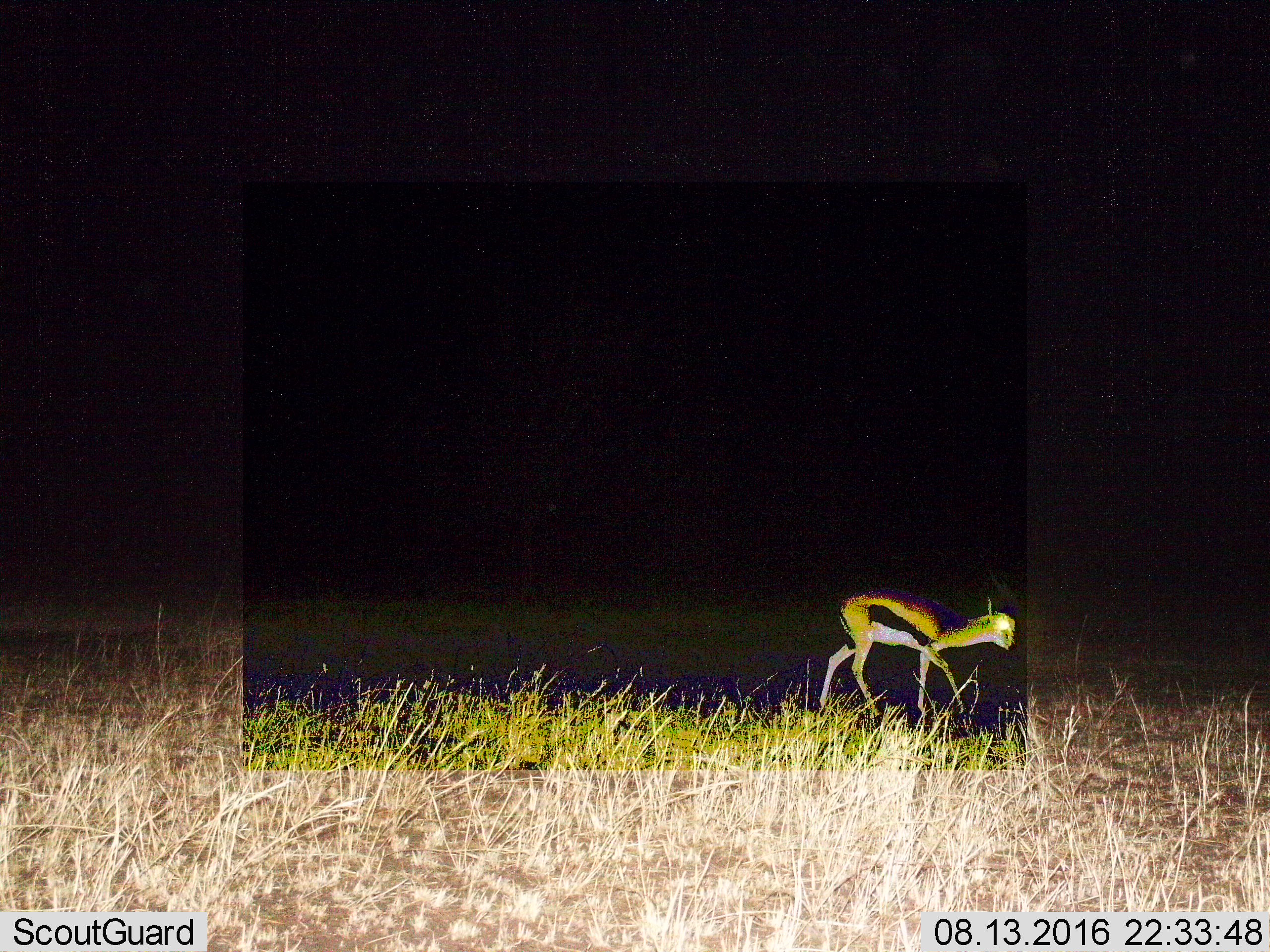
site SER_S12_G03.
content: unidentified animal